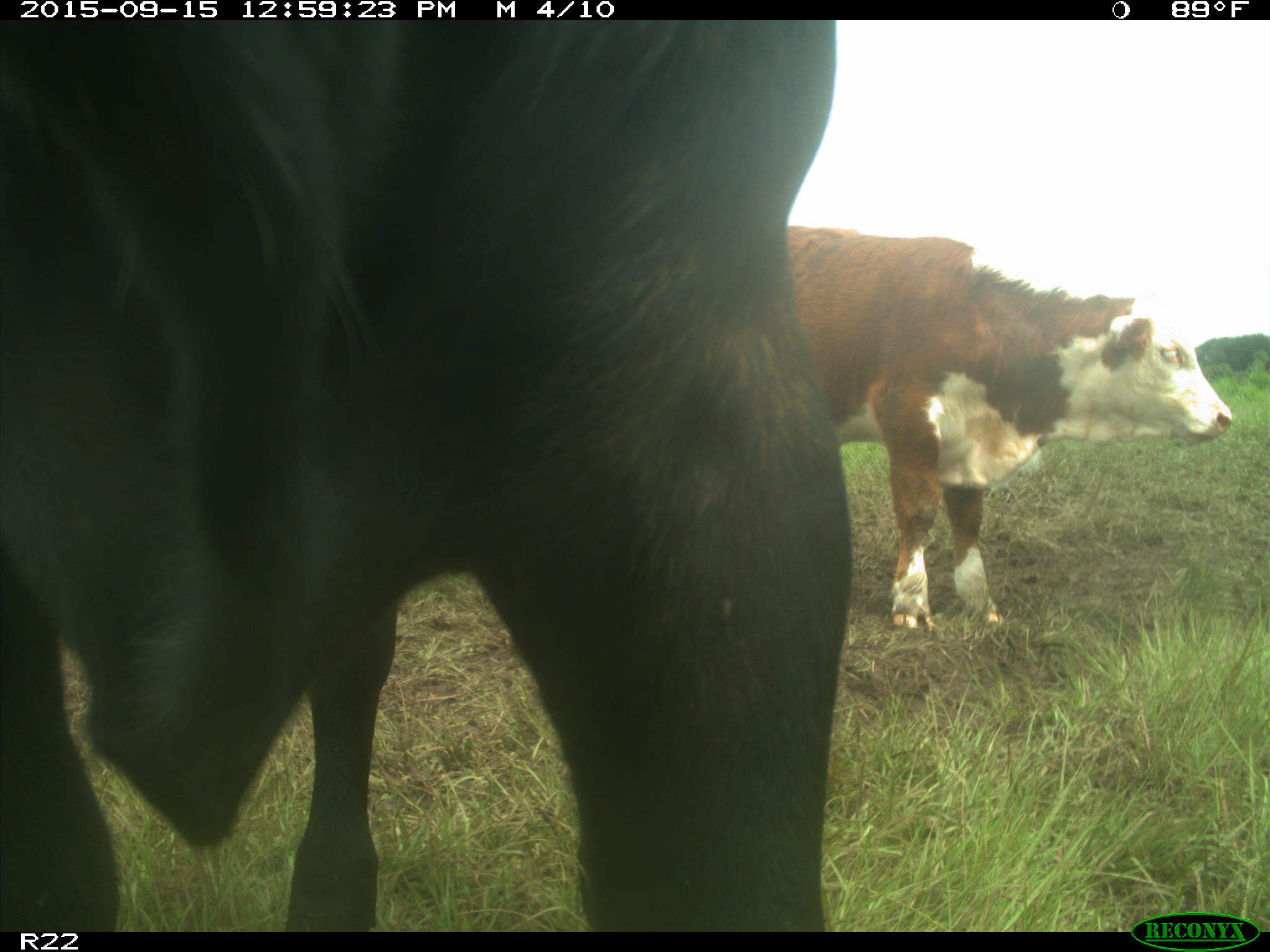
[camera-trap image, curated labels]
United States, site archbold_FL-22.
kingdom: Animalia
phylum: Chordata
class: Mammalia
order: Artiodactyla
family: Bovidae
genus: Bos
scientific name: Bos taurus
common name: domestic cow